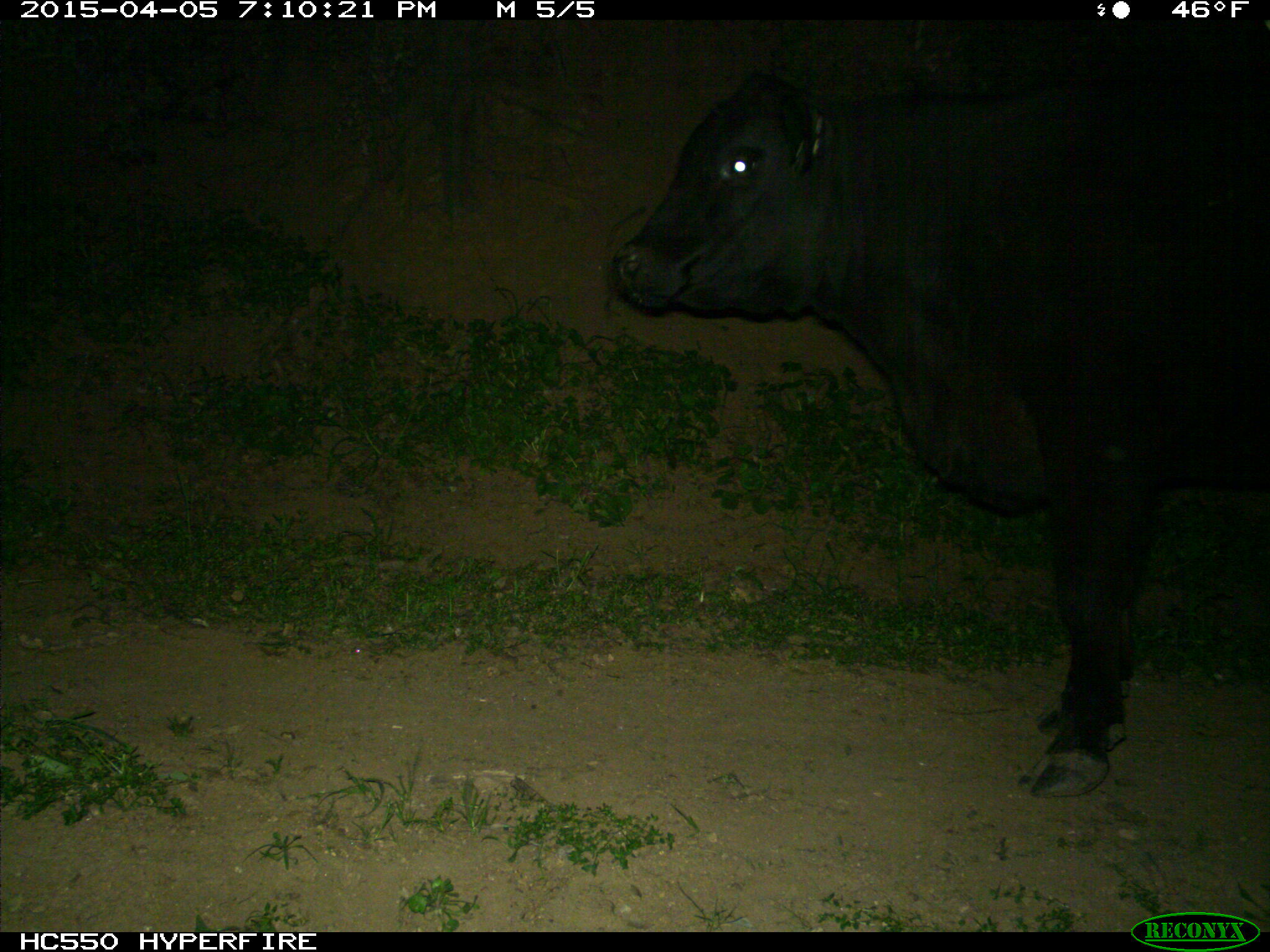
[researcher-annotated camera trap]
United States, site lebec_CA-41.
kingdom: Animalia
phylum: Chordata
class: Mammalia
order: Artiodactyla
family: Bovidae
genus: Bos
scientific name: Bos taurus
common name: domestic cow